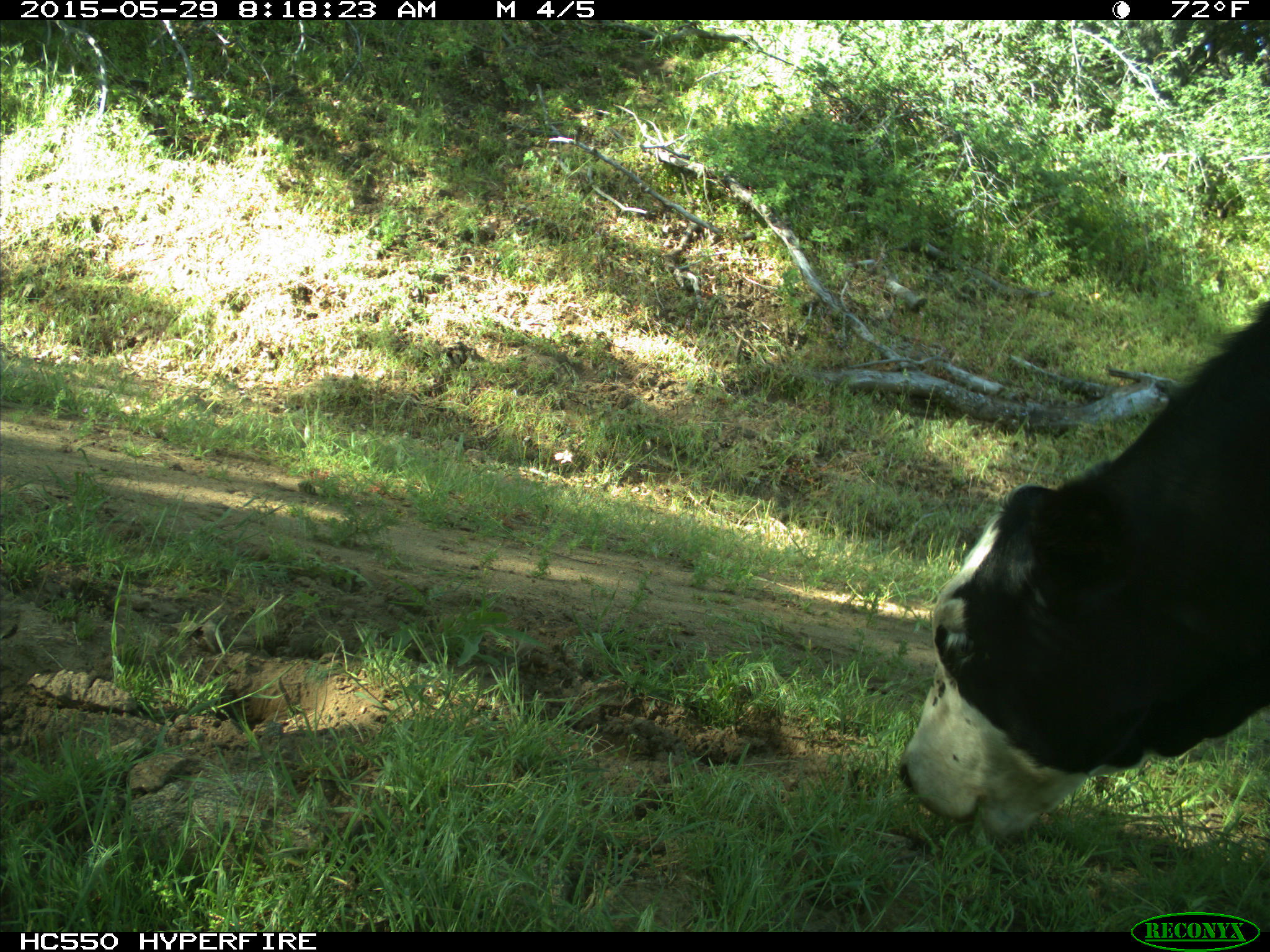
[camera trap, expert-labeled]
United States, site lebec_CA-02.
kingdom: Animalia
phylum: Chordata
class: Mammalia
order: Artiodactyla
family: Bovidae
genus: Bos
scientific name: Bos taurus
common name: domestic cow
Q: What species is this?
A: Bos taurus (domestic cow).